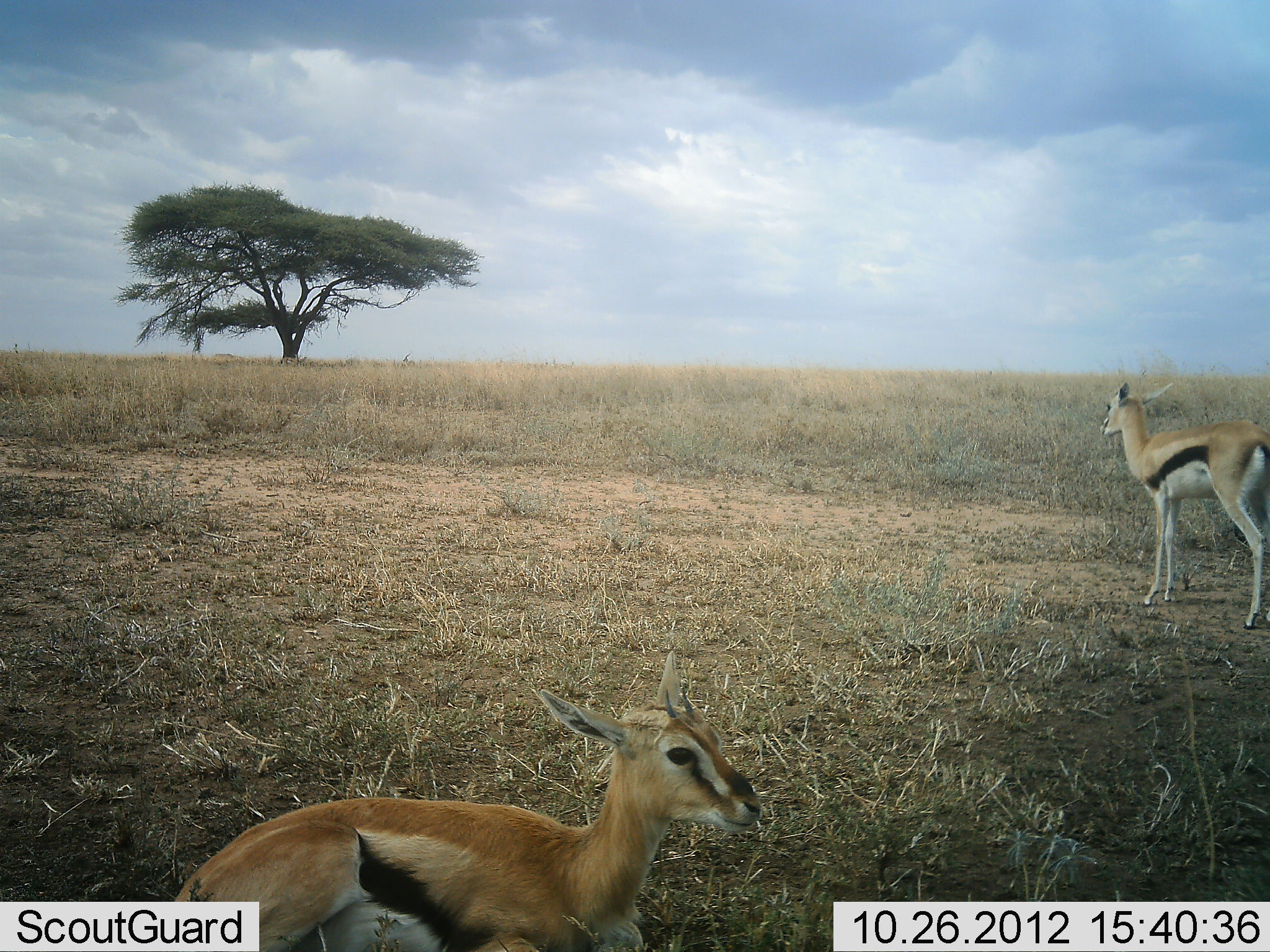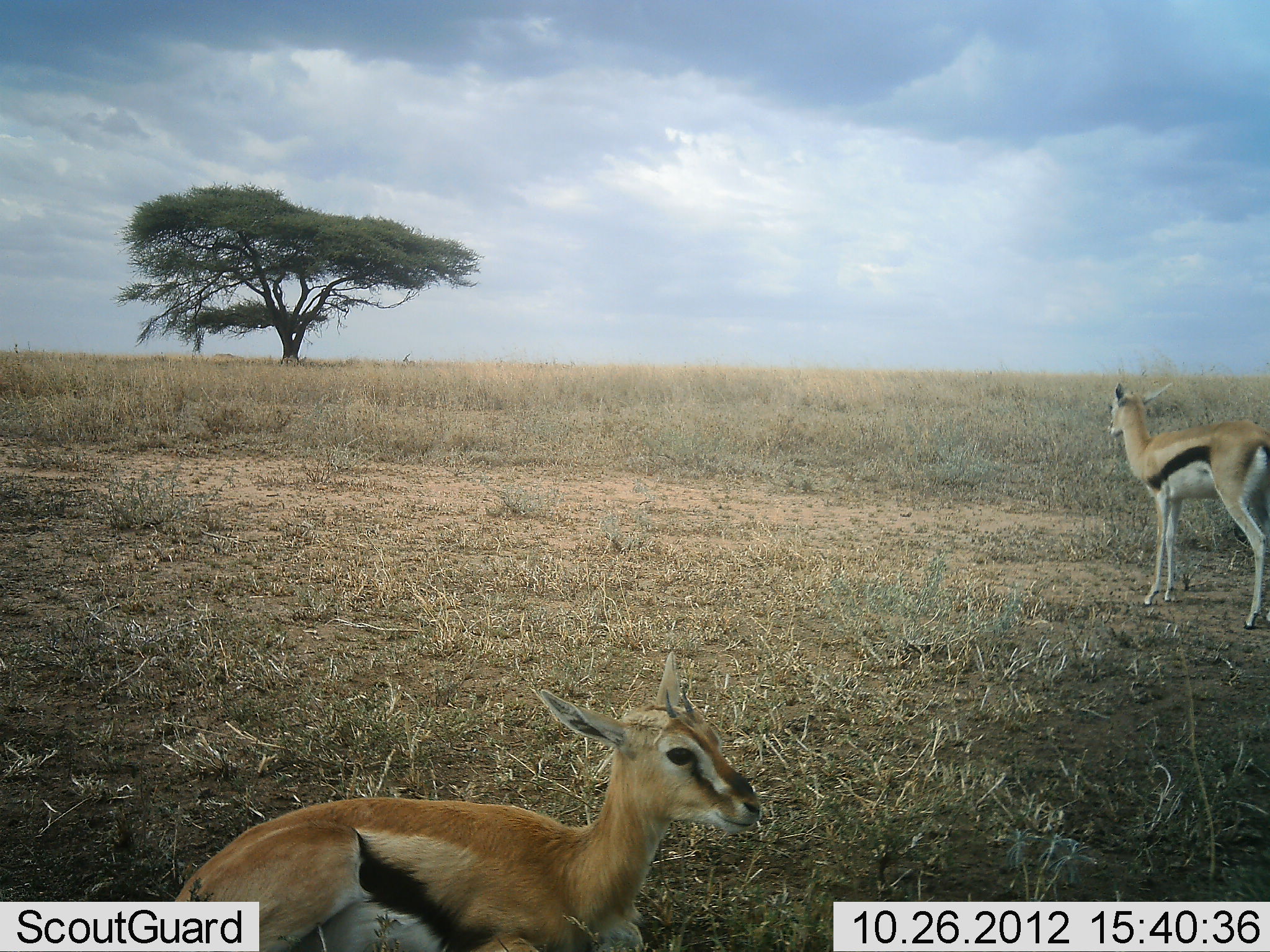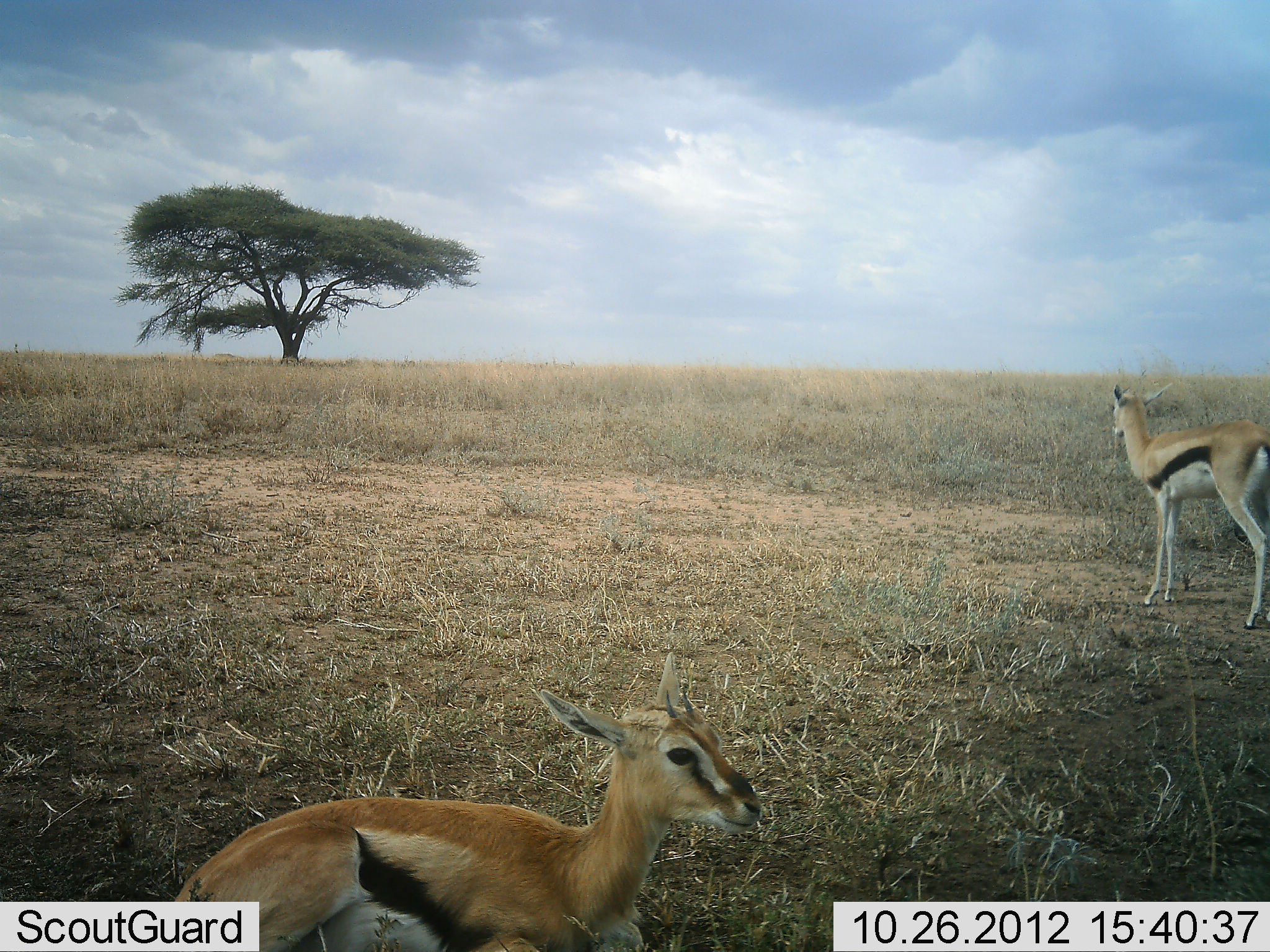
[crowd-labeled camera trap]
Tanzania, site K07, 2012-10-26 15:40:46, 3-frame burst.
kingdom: Animalia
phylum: Chordata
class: Mammalia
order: Artiodactyla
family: Bovidae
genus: Eudorcas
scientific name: Eudorcas thomsonii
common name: thomson's gazelle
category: gazellethomsons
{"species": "gazellethomsons (thomson's gazelle) (Eudorcas thomsonii)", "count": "2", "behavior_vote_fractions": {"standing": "100%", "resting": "50%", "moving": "0%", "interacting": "0%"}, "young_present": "10%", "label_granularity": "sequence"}